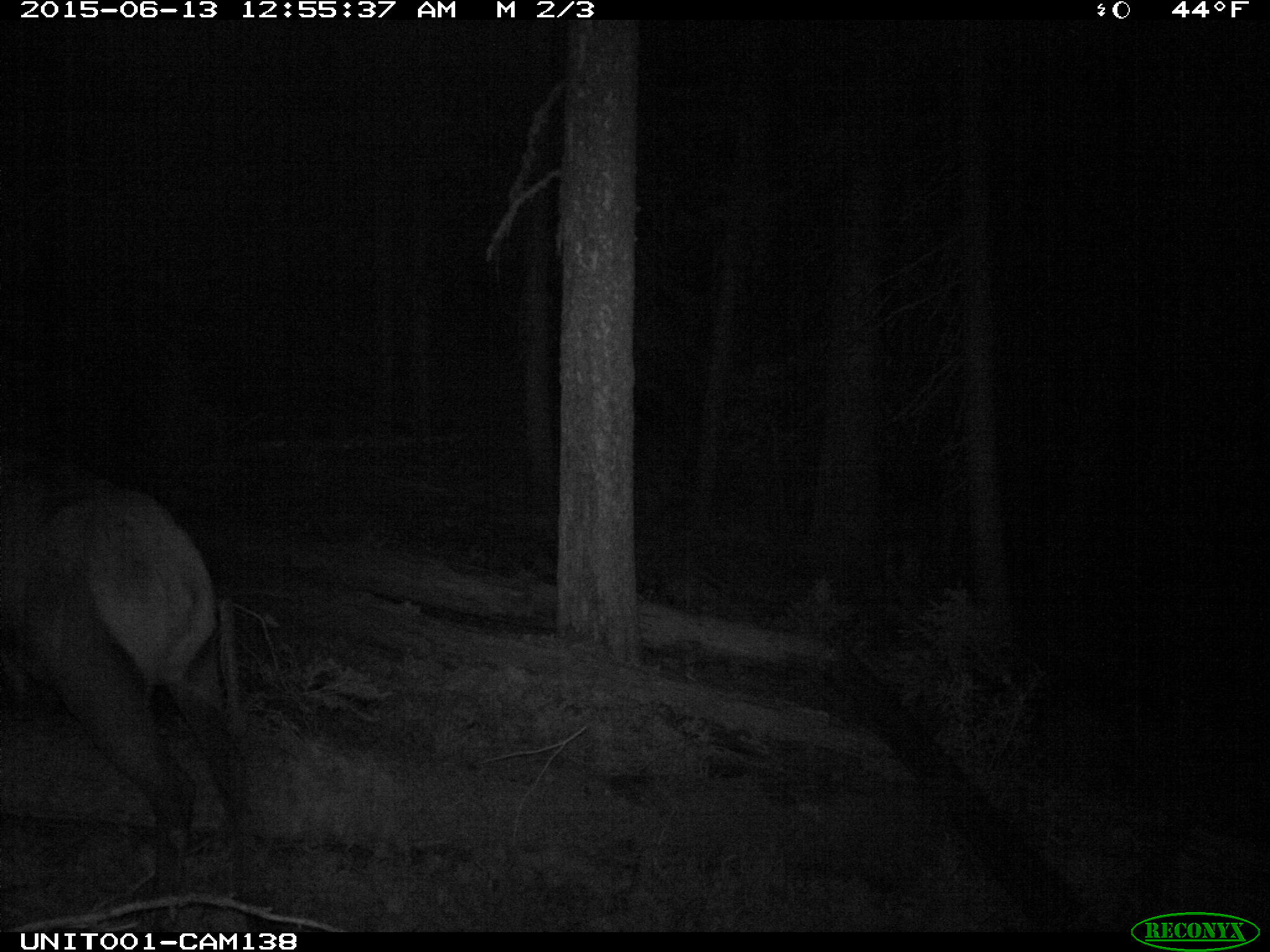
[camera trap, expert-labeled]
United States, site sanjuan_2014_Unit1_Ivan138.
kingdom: Animalia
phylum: Chordata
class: Mammalia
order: Artiodactyla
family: Cervidae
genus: Cervus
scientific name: Cervus elaphus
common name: red deer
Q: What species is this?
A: Cervus elaphus (red deer).